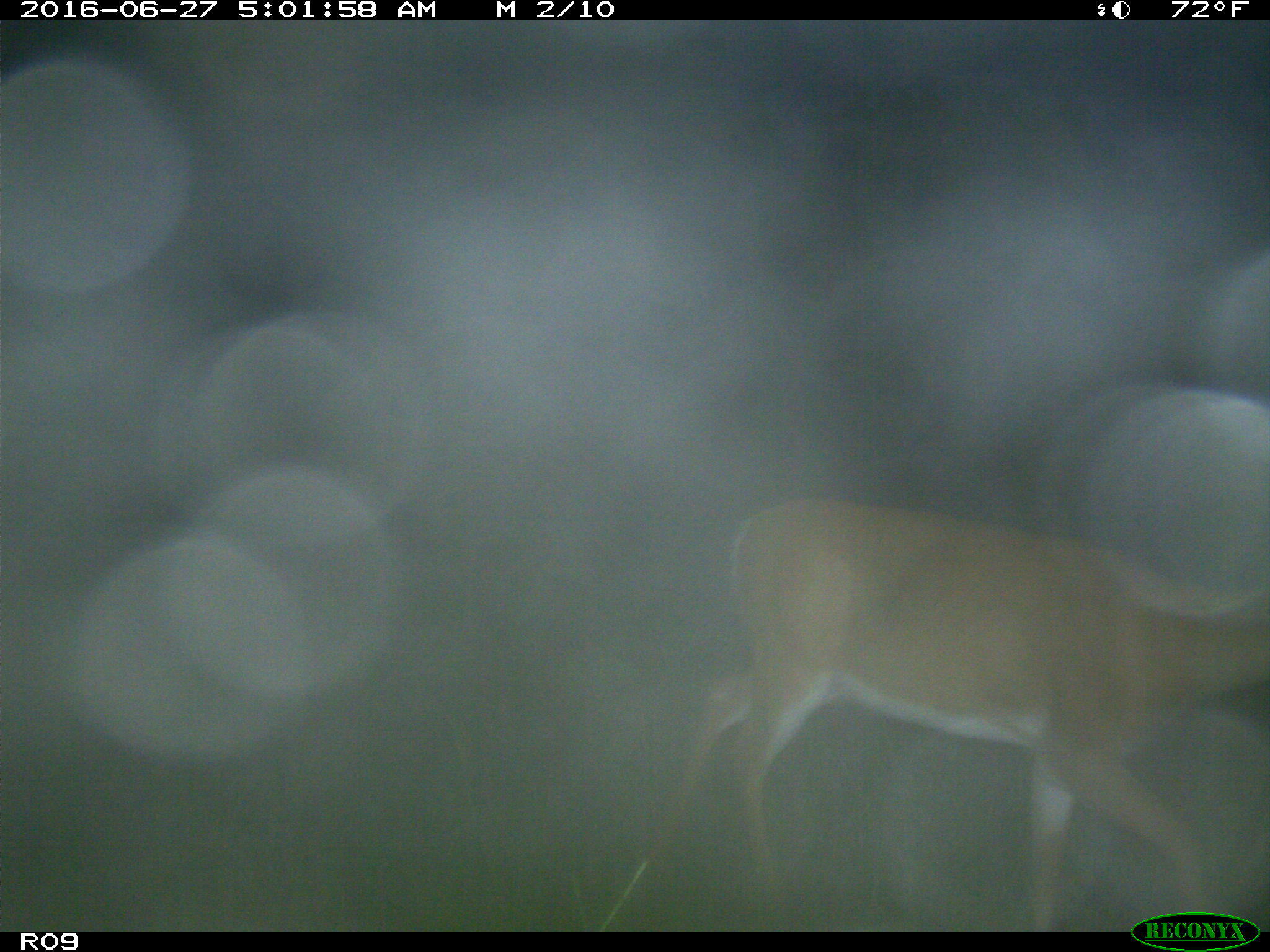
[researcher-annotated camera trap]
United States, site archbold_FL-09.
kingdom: Animalia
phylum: Chordata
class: Mammalia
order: Artiodactyla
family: Cervidae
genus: Odocoileus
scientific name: Odocoileus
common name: deer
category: unidentified deer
Unidentified deer (deer) (Odocoileus).